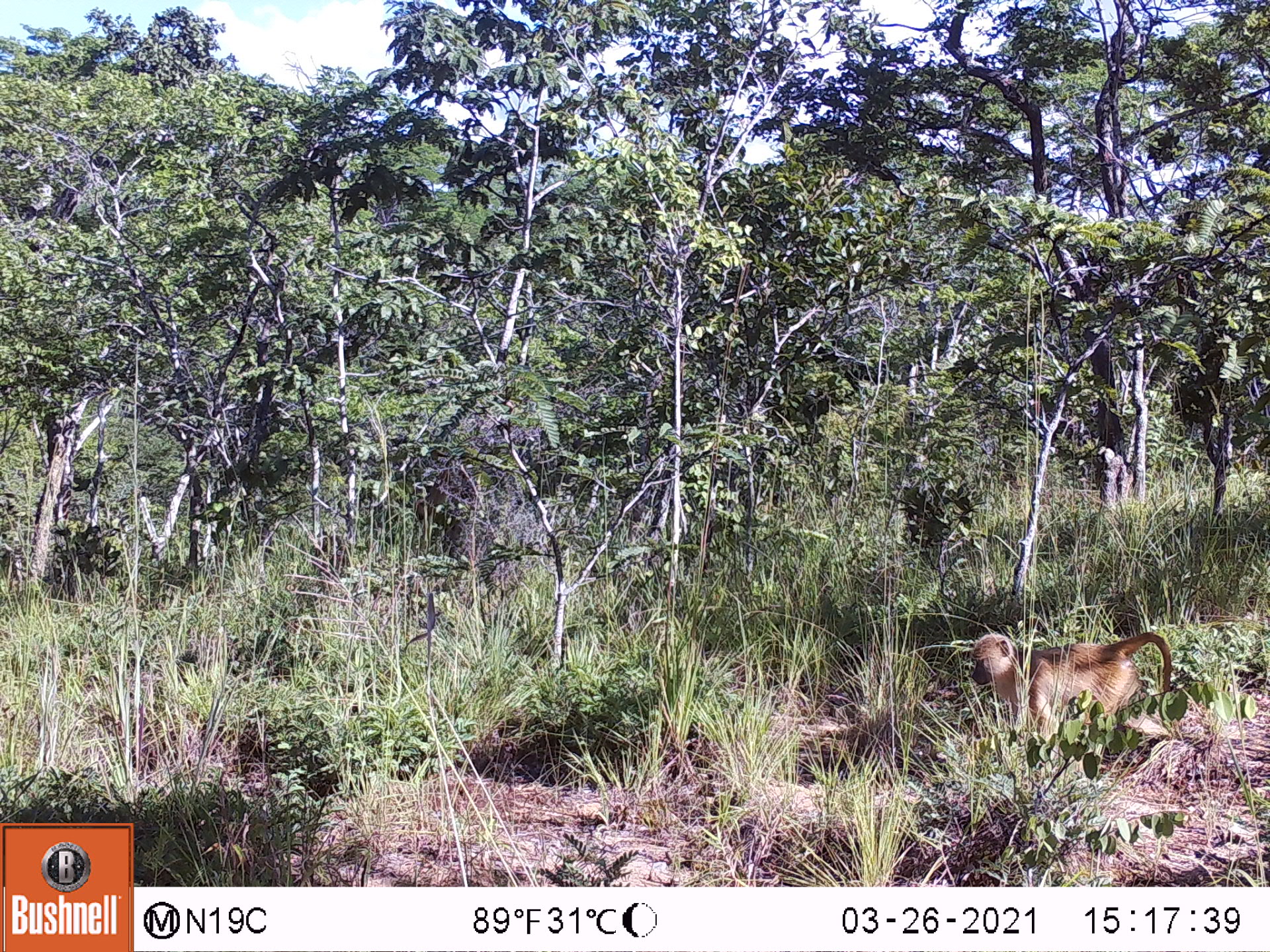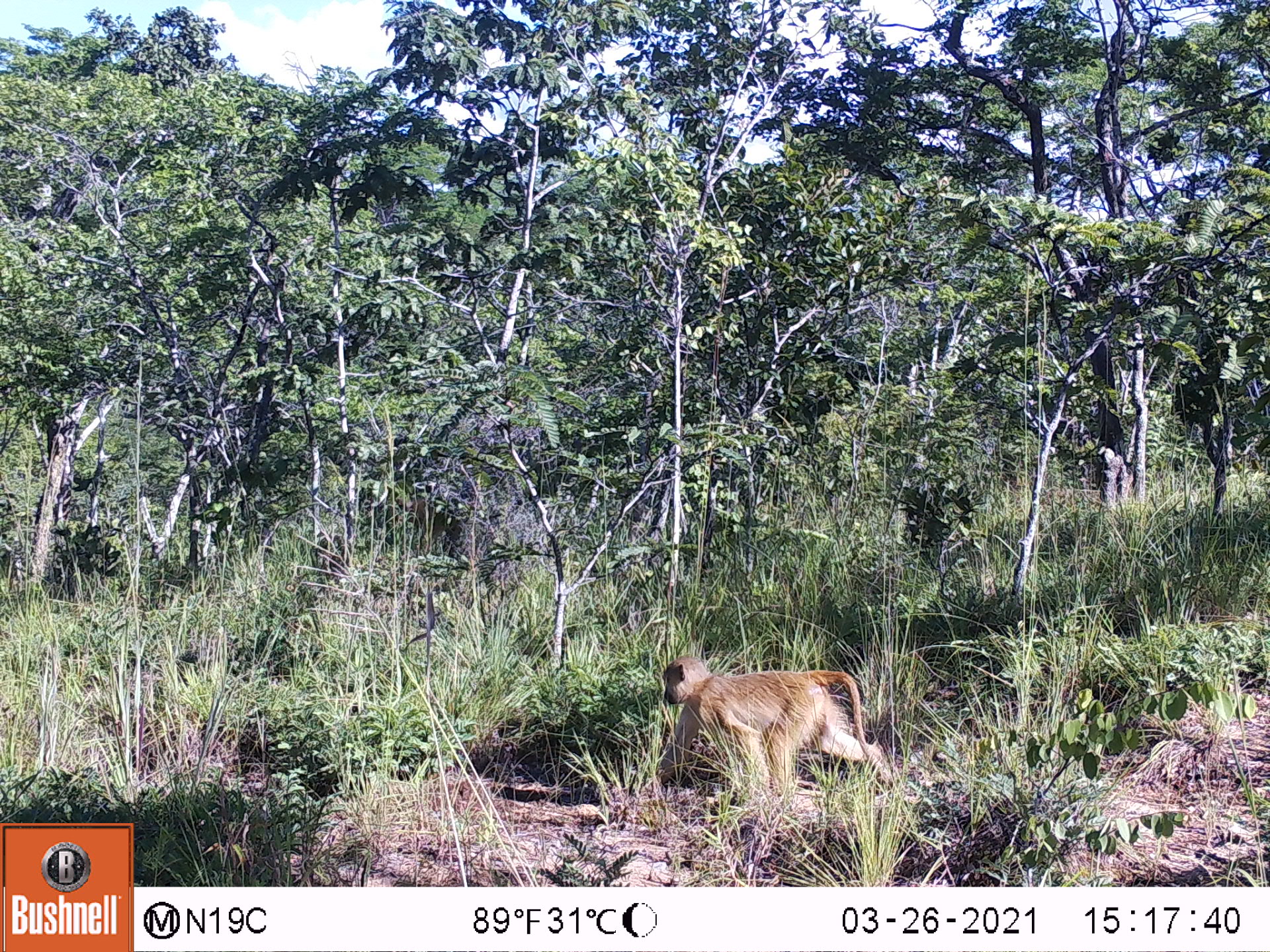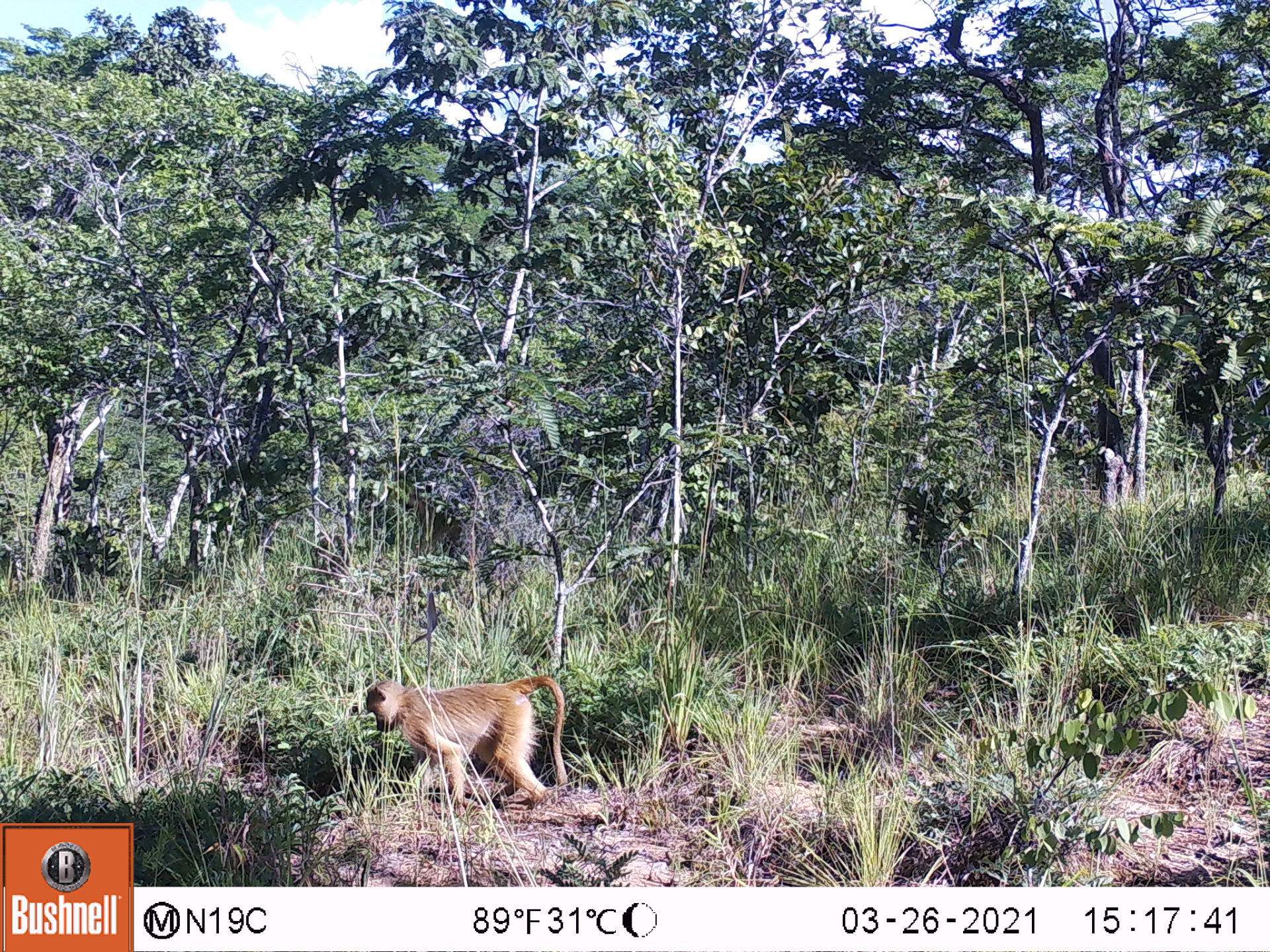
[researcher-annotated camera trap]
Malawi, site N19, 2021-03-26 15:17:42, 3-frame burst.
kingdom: Animalia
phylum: Chordata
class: Mammalia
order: Primates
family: Cercopithecidae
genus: Papio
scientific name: Papio cynocephalus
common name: yellow baboon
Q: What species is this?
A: Yellow baboon (Papio cynocephalus).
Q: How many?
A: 2.